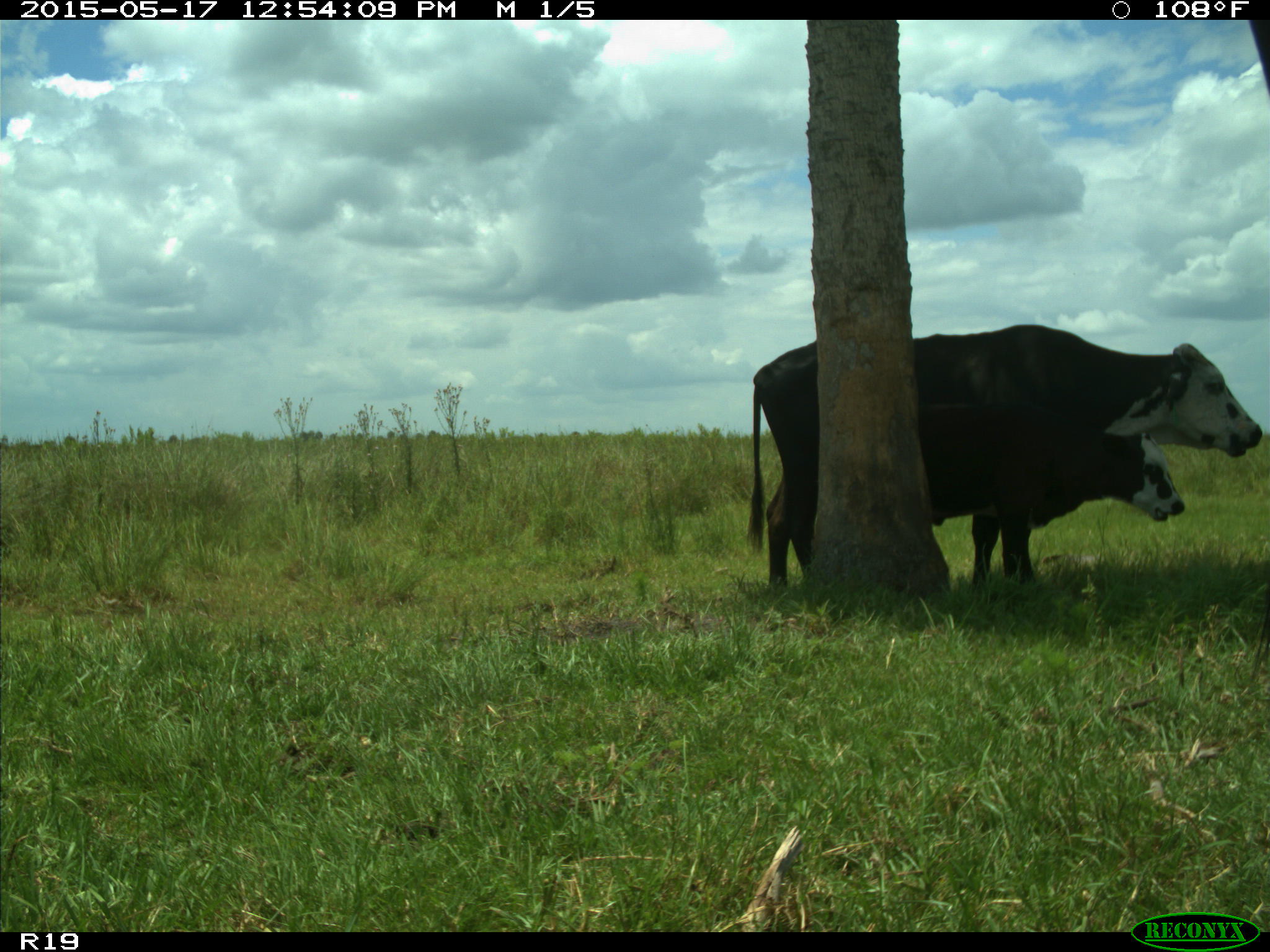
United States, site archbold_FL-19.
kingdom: Animalia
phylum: Chordata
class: Mammalia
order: Artiodactyla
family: Bovidae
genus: Bos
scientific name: Bos taurus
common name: domestic cow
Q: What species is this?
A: Bos taurus (domestic cow).